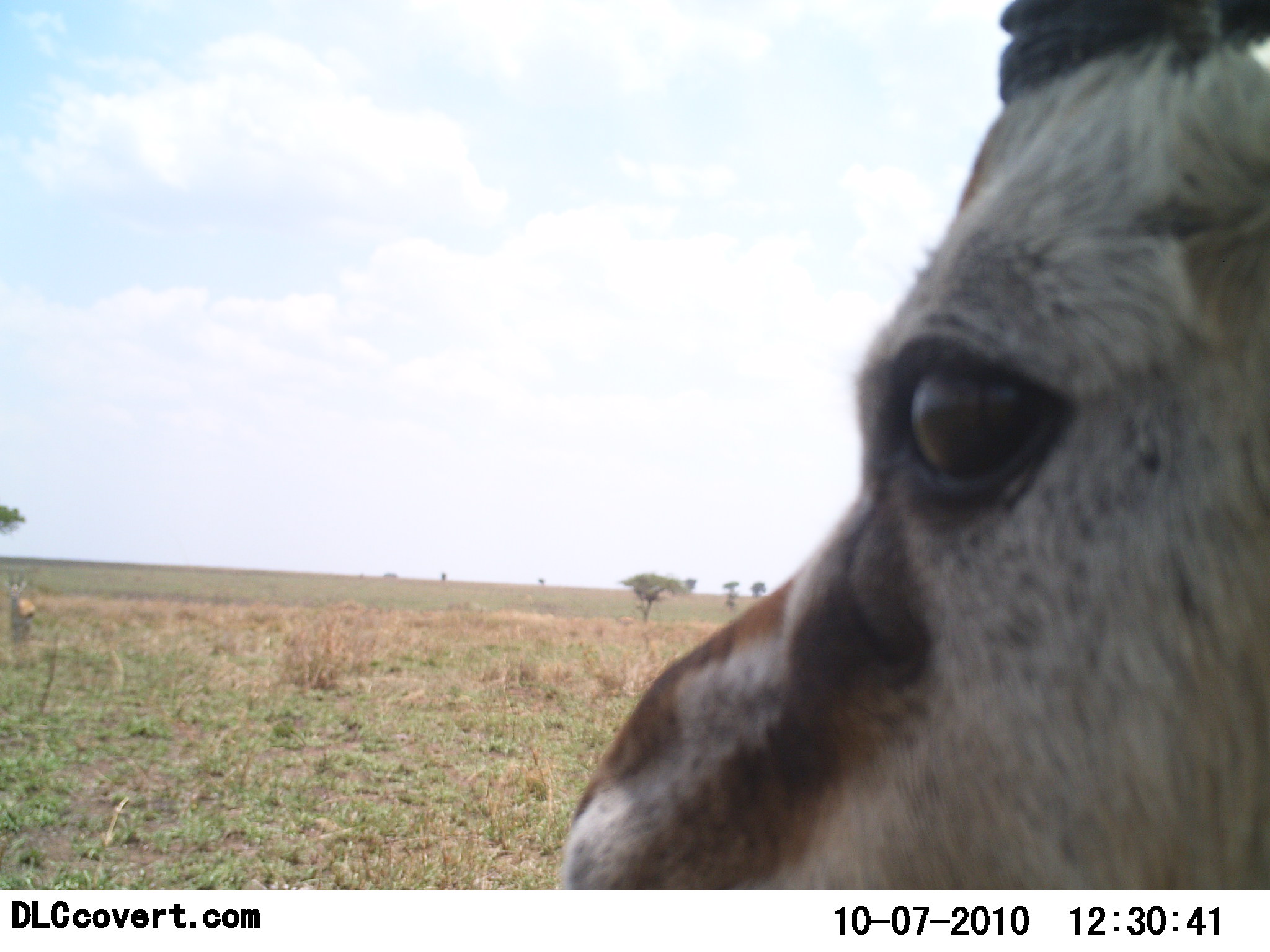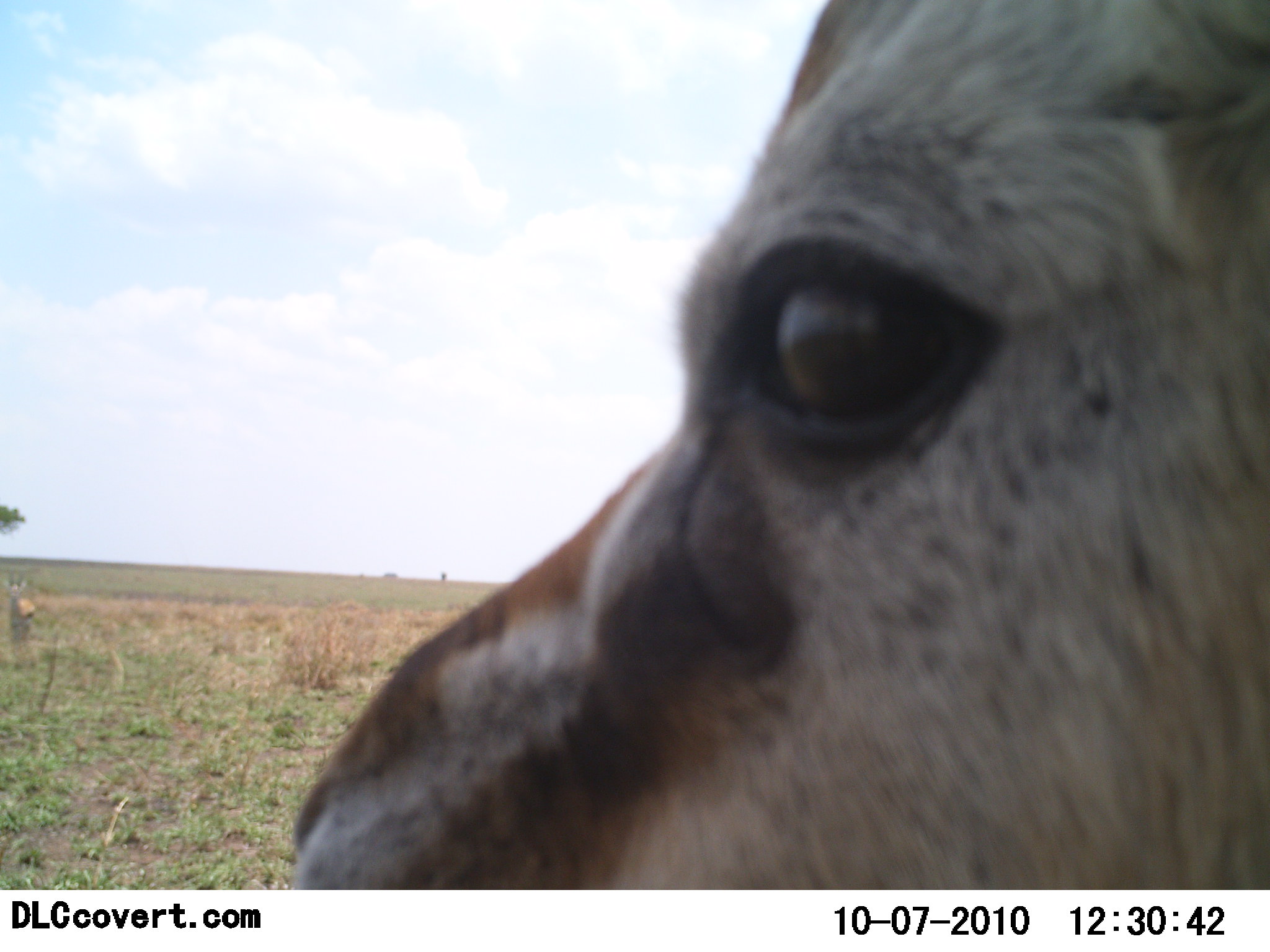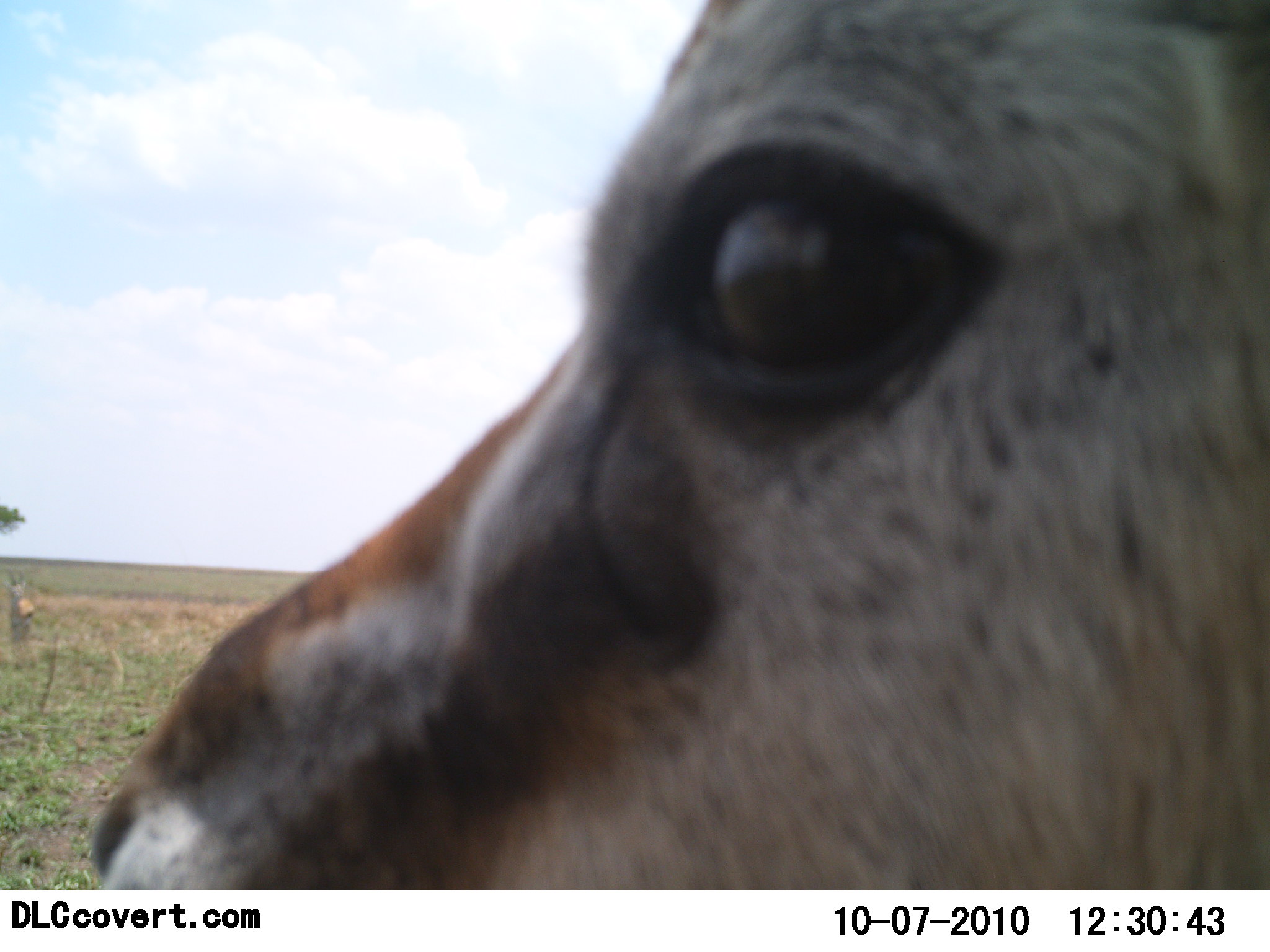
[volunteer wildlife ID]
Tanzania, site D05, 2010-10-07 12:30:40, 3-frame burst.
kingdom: Animalia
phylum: Chordata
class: Mammalia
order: Artiodactyla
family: Bovidae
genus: Eudorcas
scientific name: Eudorcas thomsonii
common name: thomson's gazelle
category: gazellethomsons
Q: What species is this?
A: Gazellethomsons (thomson's gazelle) (Eudorcas thomsonii).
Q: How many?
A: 1.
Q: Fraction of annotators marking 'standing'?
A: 93%.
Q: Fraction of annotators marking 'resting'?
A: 7%.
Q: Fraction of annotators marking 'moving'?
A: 0%.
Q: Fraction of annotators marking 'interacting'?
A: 0%.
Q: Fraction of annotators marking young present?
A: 0%.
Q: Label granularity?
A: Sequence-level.